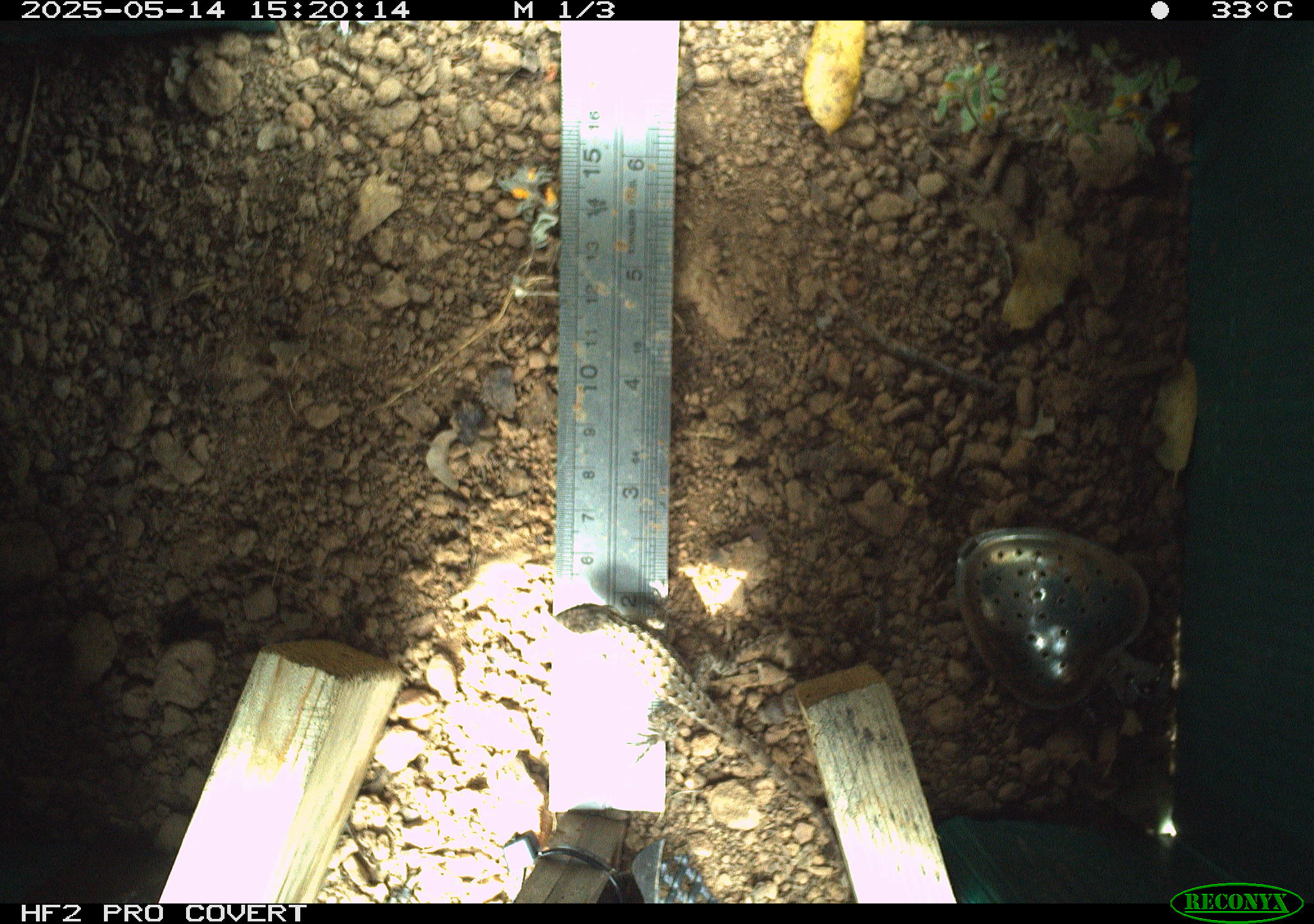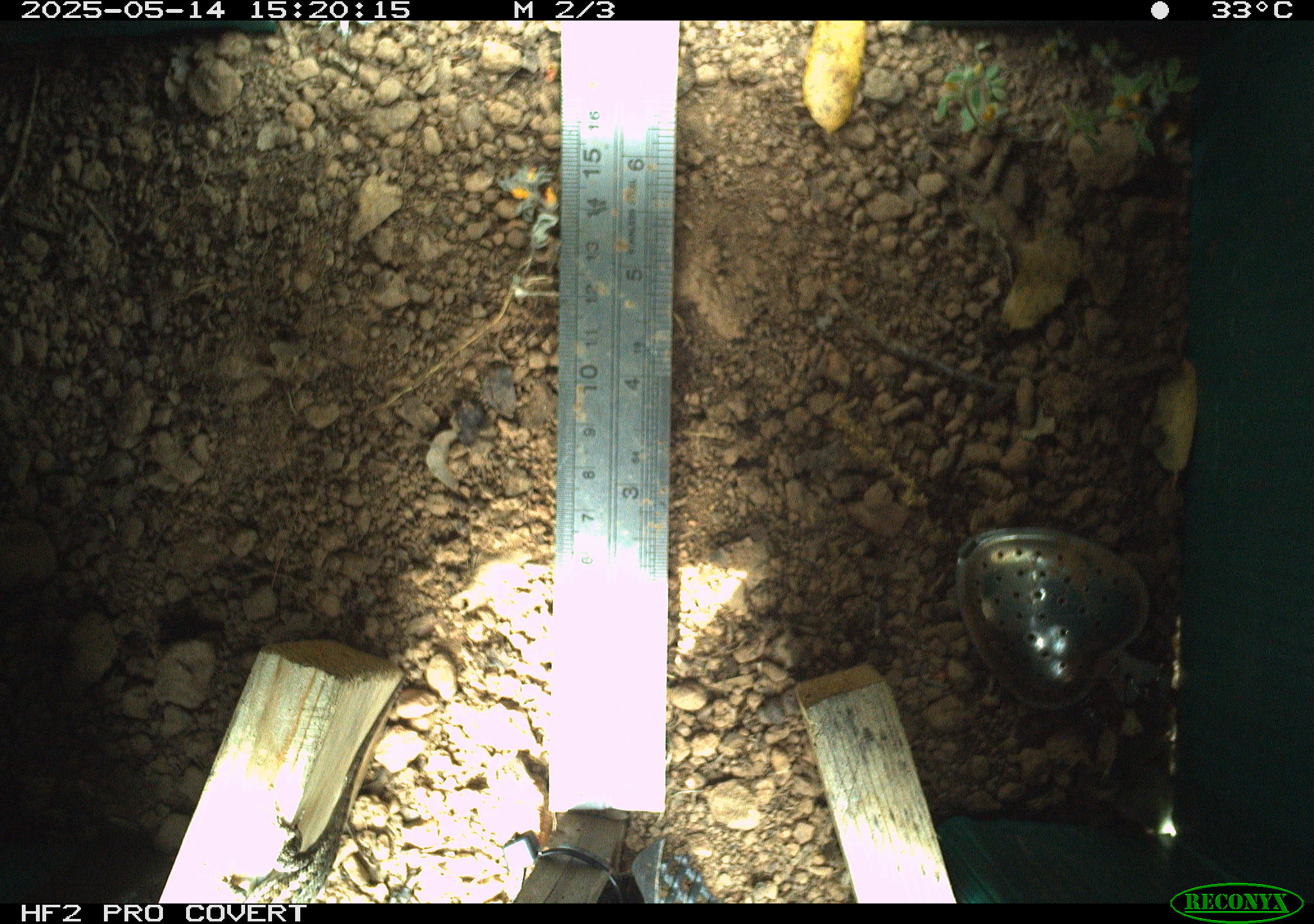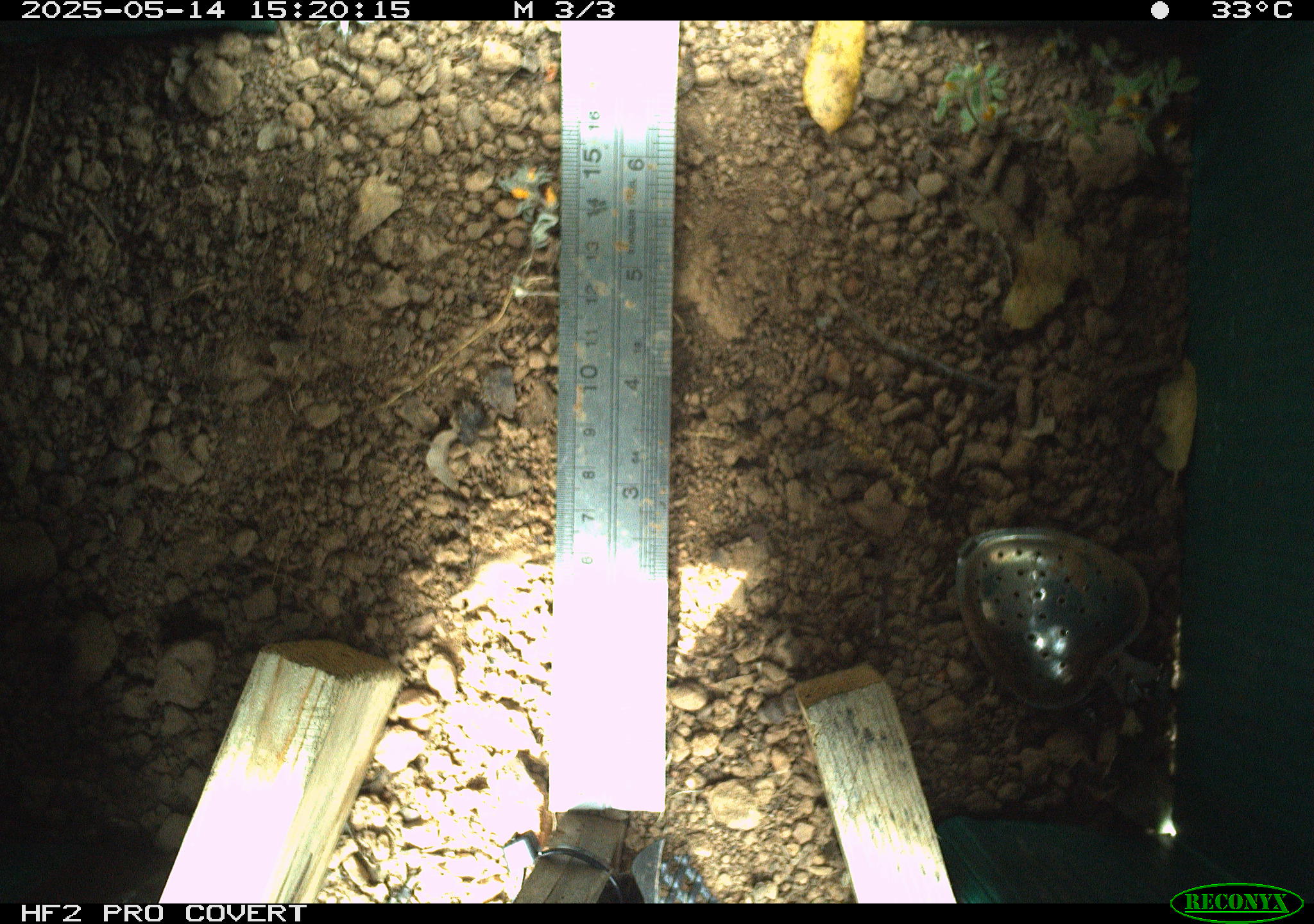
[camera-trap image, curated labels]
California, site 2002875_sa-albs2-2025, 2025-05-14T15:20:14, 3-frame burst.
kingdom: Animalia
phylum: Chordata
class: Reptilia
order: Squamata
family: Phrynosomatidae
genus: Sceloporus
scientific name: Sceloporus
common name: spiny lizards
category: sceloporus species